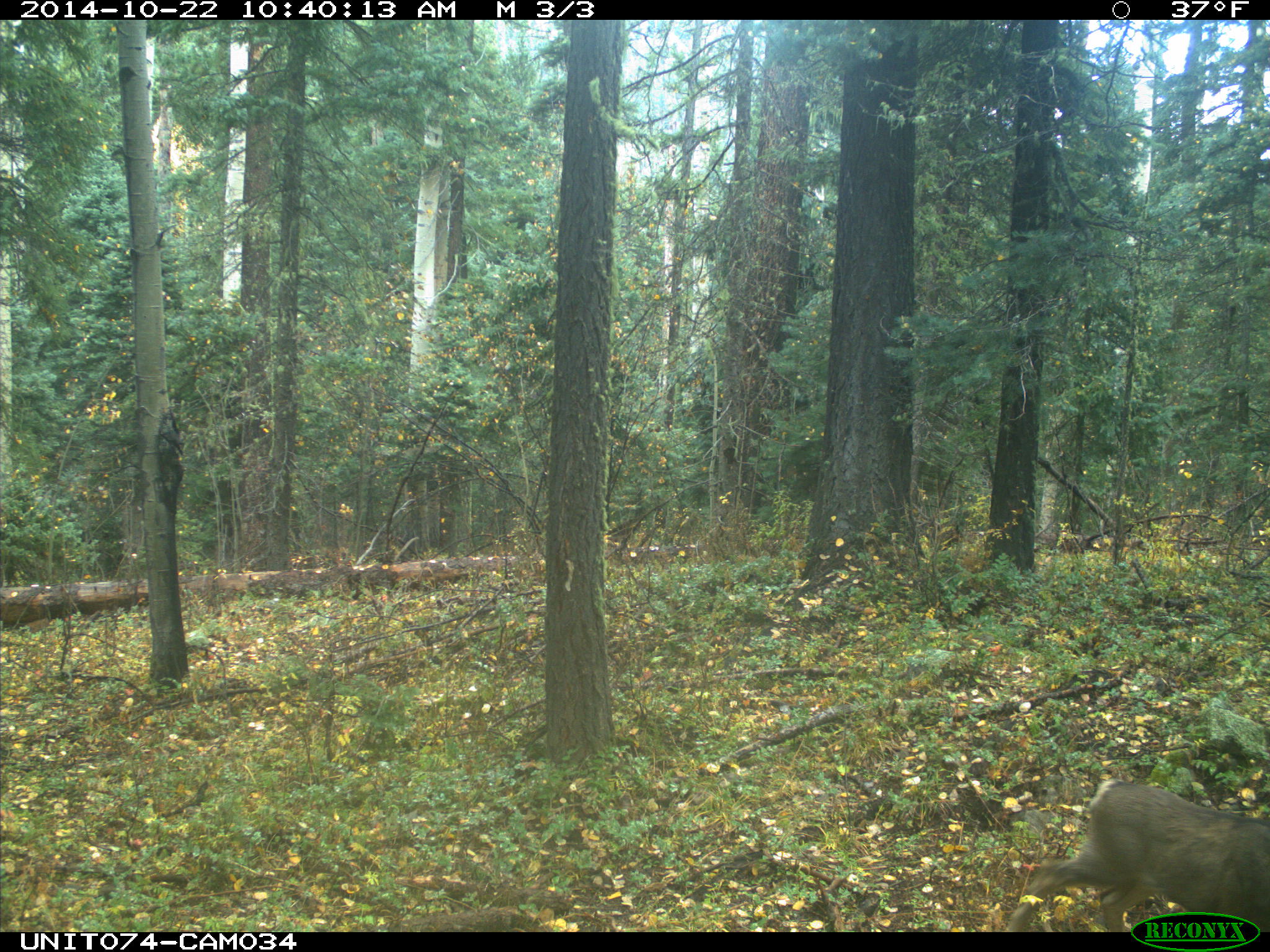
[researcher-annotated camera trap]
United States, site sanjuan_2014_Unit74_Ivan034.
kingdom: Animalia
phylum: Chordata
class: Mammalia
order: Artiodactyla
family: Cervidae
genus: Odocoileus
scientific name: Odocoileus hemionus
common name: mule deer